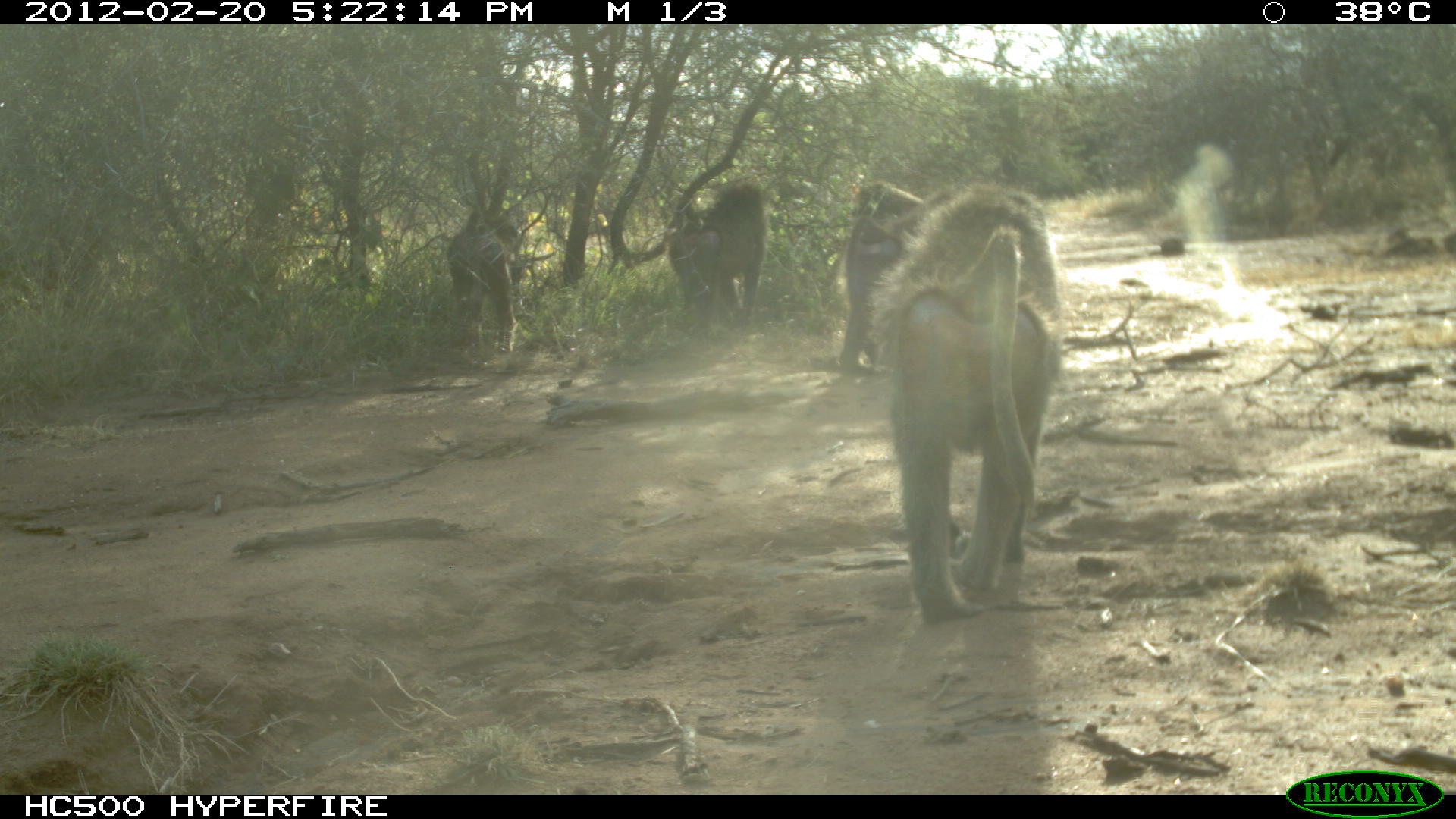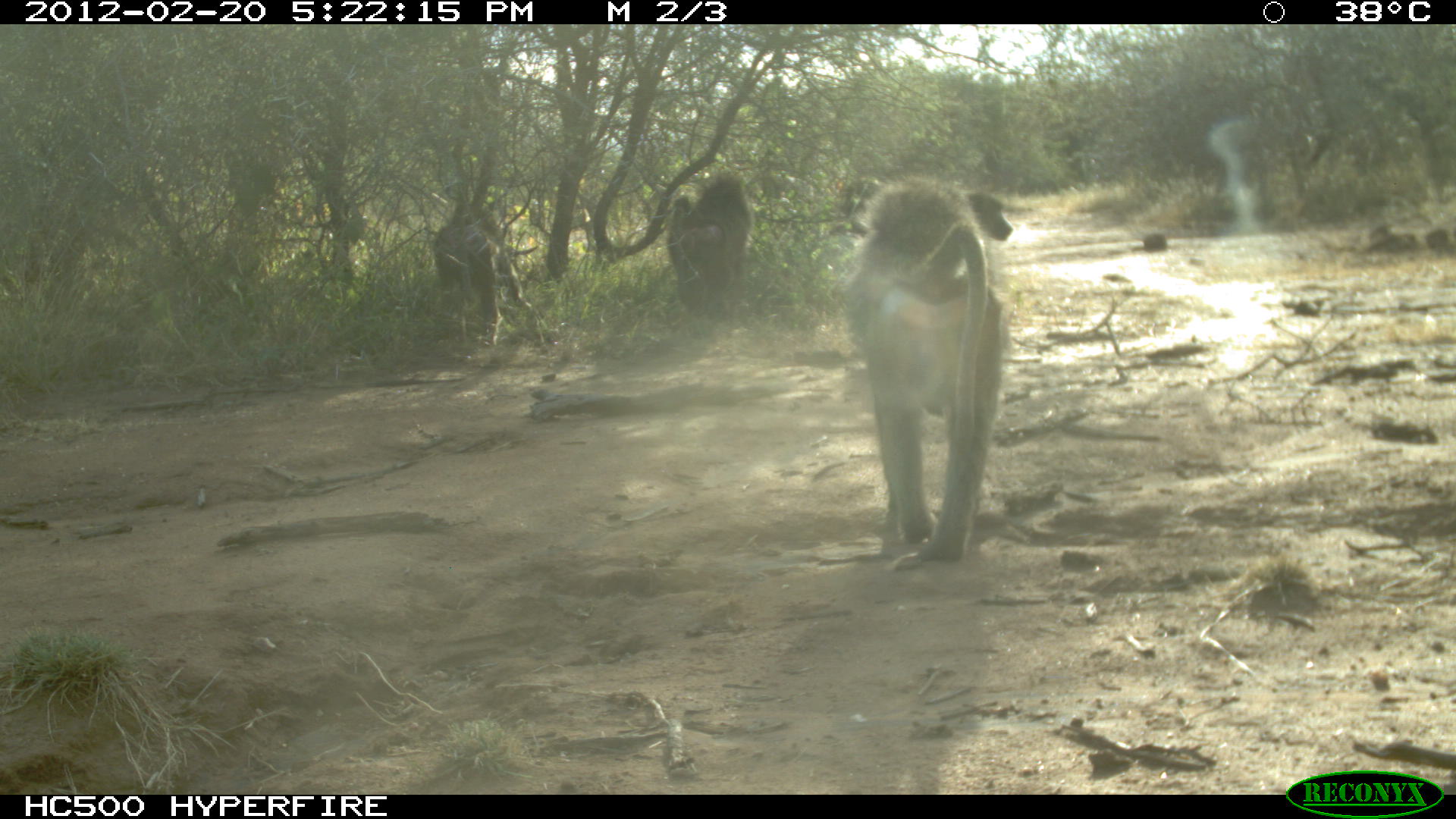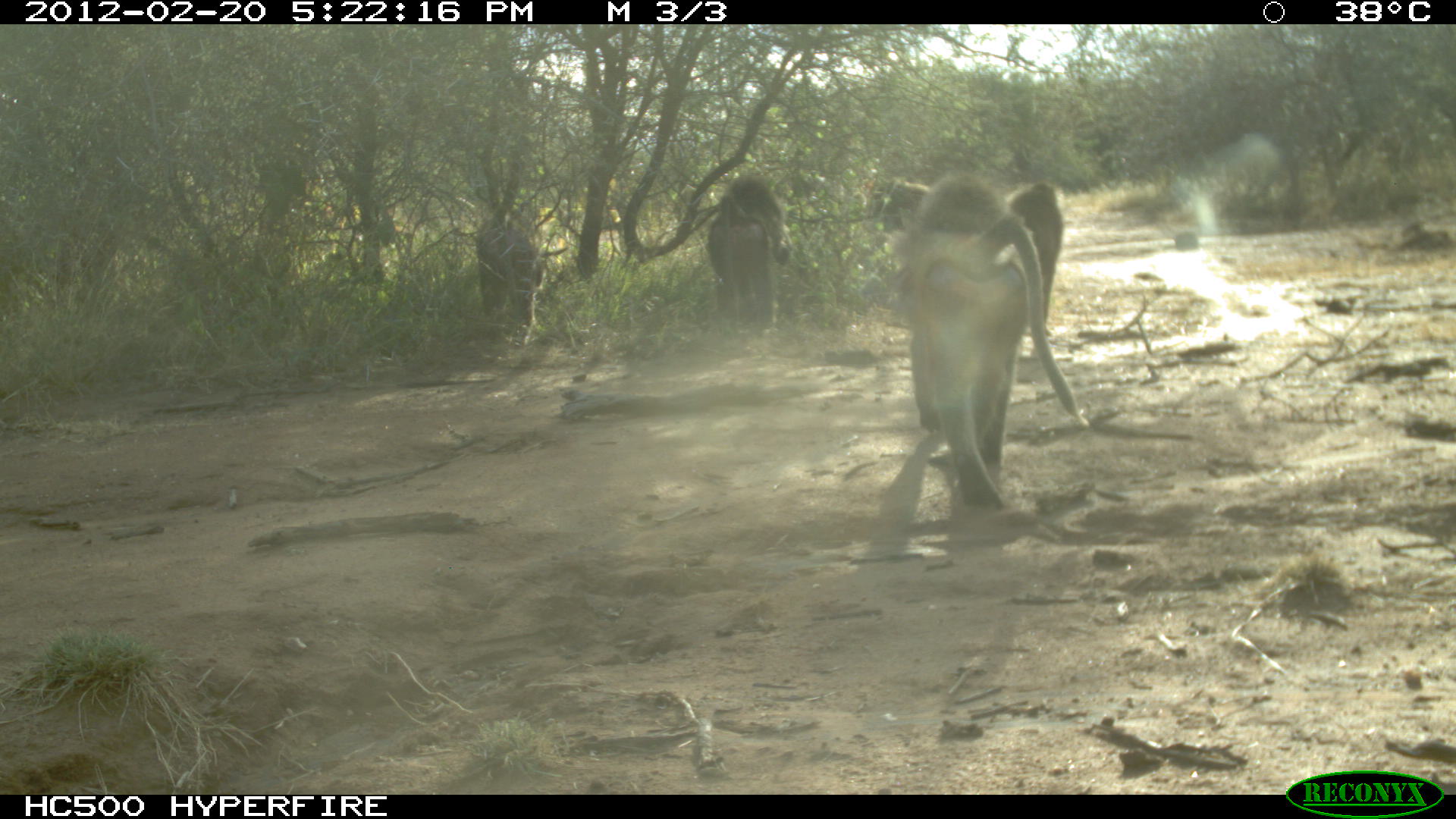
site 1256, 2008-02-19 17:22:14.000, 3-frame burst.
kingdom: Animalia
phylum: Chordata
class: Mammalia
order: Primates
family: Cercopithecidae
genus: Papio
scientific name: Papio anubis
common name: olive baboon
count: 4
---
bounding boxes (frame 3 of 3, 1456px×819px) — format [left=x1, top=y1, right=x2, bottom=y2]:
papio anubis: [left=895, top=167, right=1079, bottom=513]; [left=690, top=155, right=796, bottom=331]; [left=466, top=207, right=565, bottom=337]; [left=1003, top=170, right=1070, bottom=331]; [left=862, top=161, right=936, bottom=249]